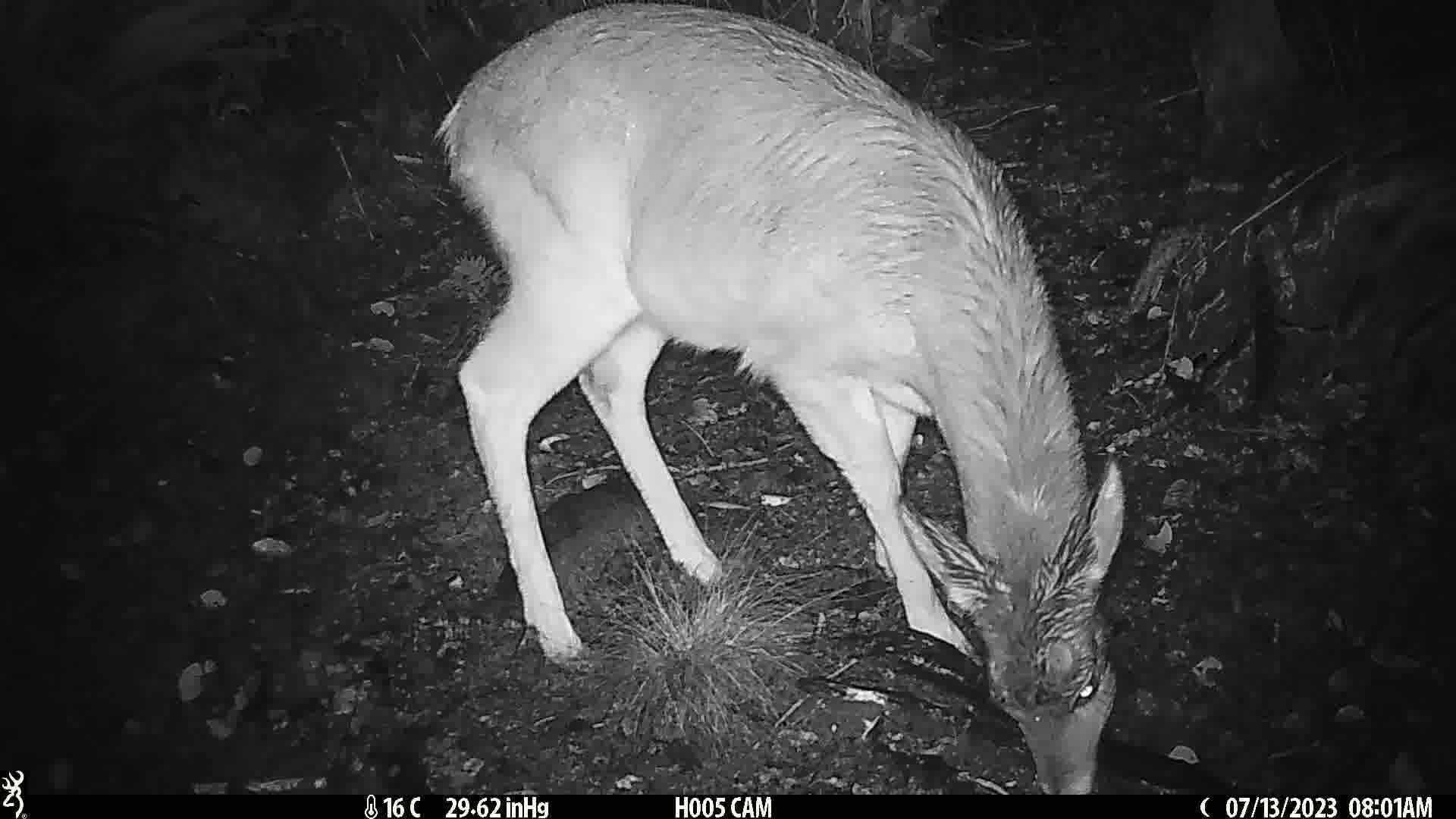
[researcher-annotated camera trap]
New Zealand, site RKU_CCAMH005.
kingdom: Animalia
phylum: Chordata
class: Mammalia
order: Artiodactyla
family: Cervidae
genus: Odocoileus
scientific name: Odocoileus virginianus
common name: white-tailed deer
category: white tailed deer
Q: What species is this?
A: White tailed deer (white-tailed deer) (Odocoileus virginianus).